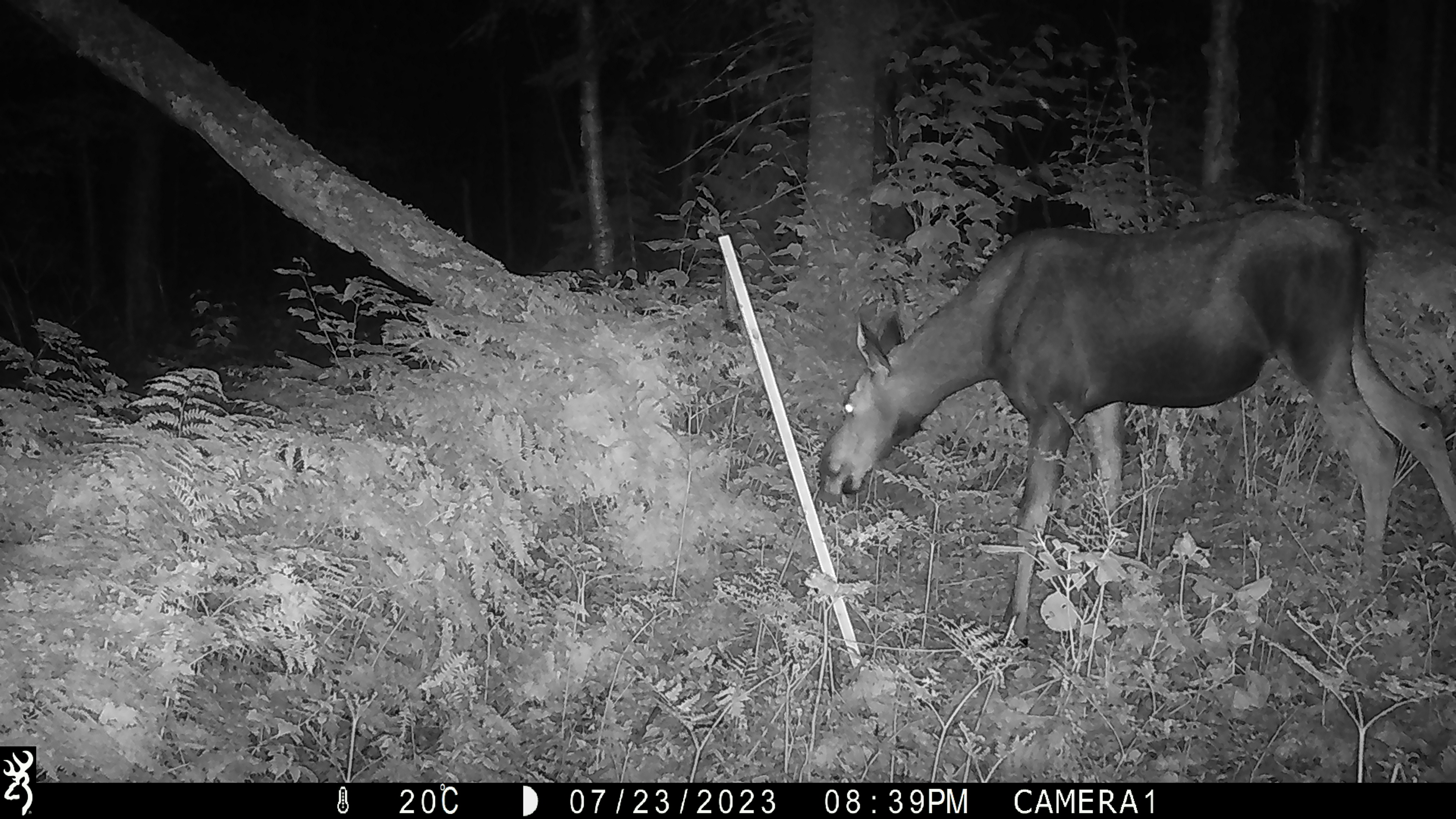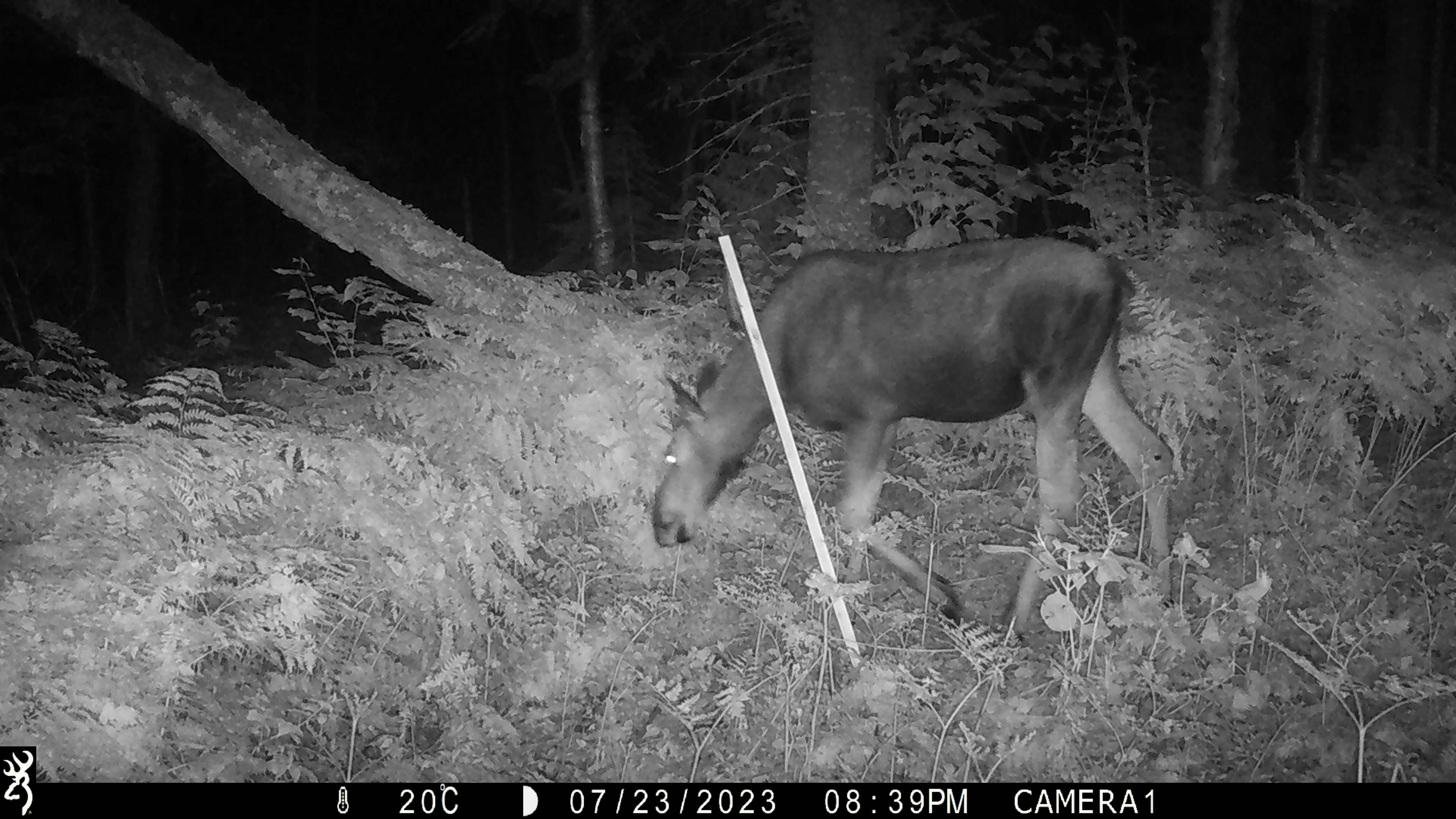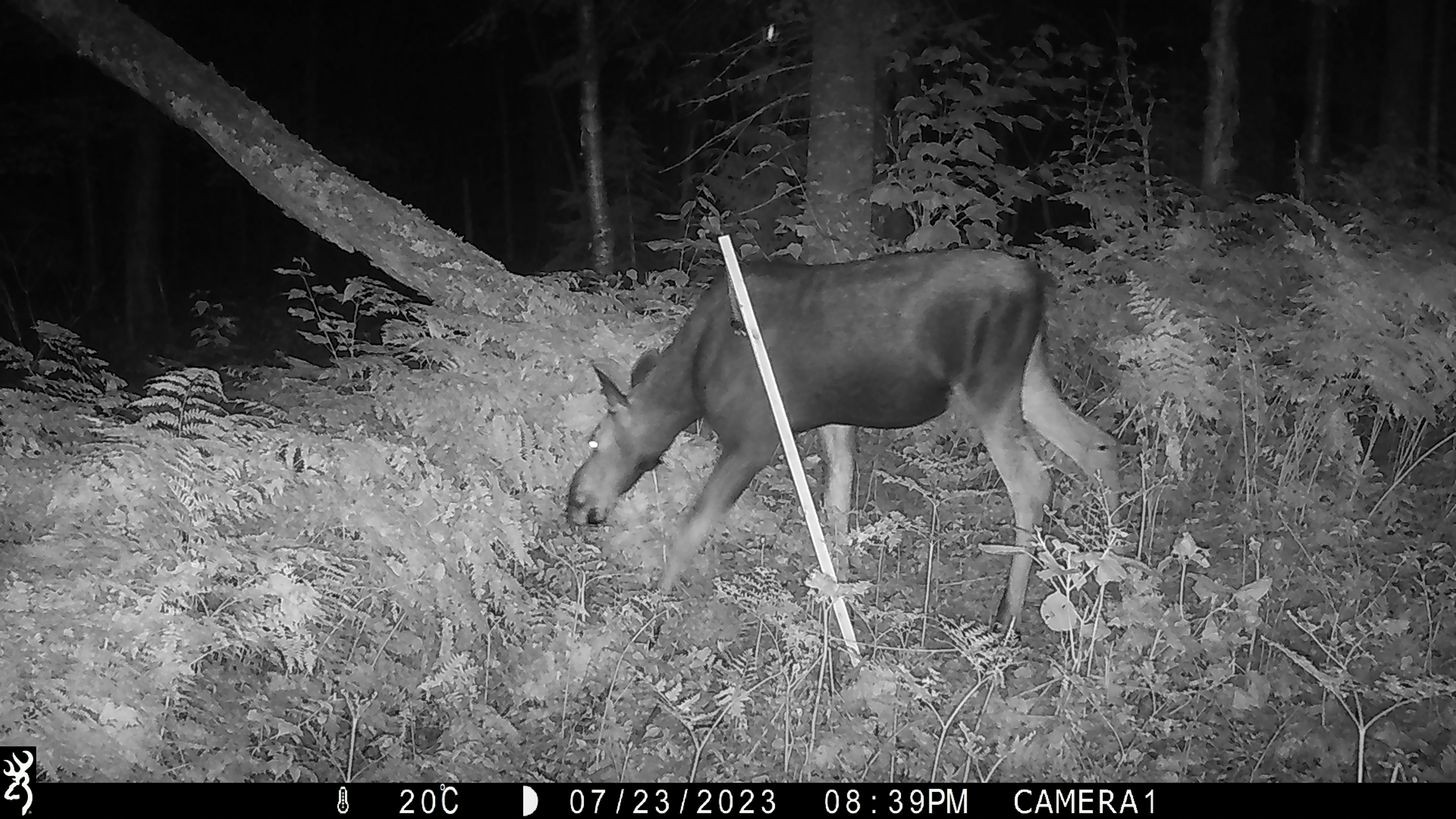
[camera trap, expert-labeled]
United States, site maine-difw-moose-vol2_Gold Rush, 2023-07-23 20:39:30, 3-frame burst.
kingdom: Animalia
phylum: Chordata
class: Mammalia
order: Artiodactyla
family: Cervidae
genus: Alces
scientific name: Alces alces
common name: moose